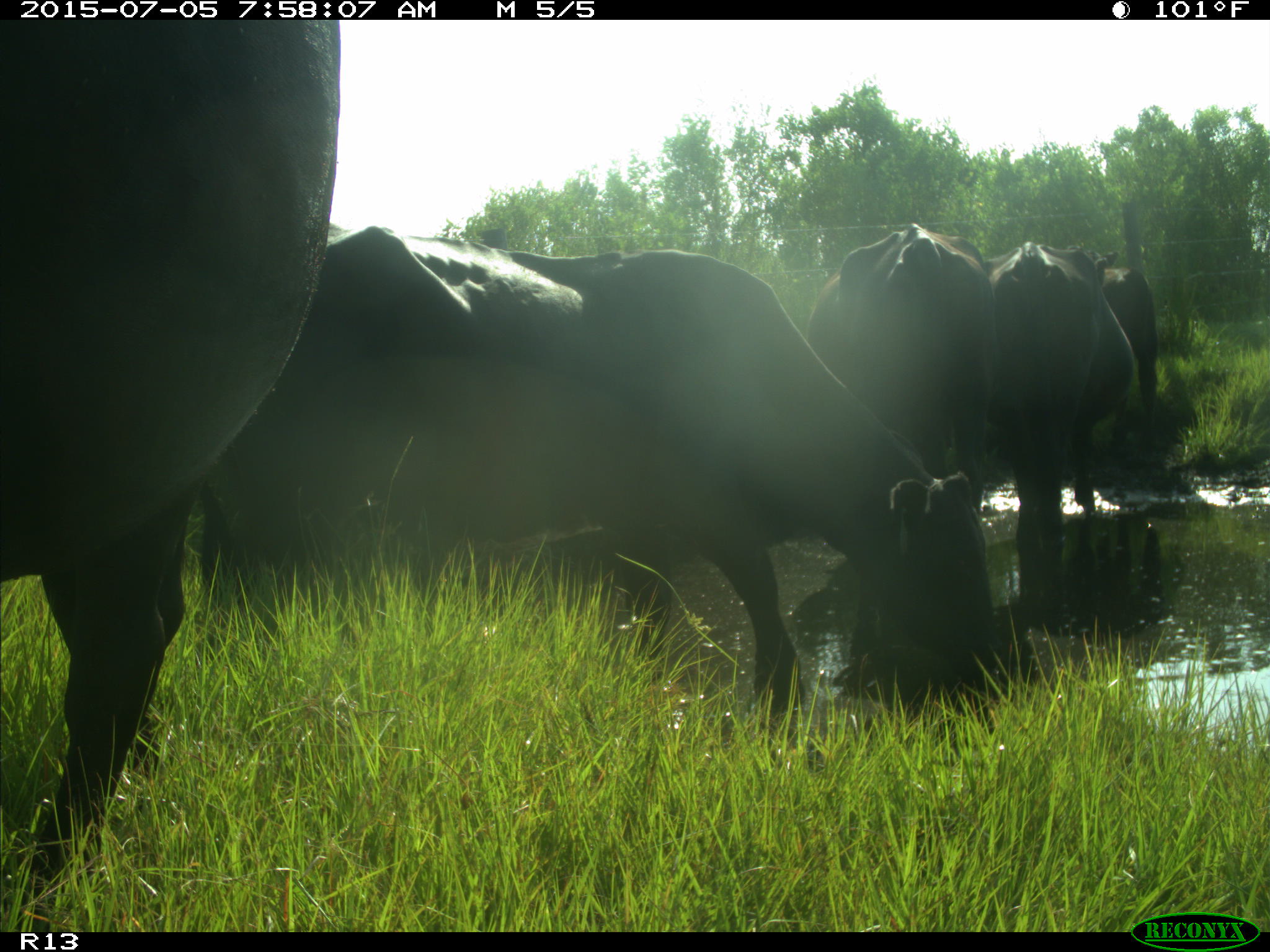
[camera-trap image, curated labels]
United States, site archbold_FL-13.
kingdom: Animalia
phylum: Chordata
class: Mammalia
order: Artiodactyla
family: Bovidae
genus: Bos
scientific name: Bos taurus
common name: domestic cow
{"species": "Bos taurus (domestic cow)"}